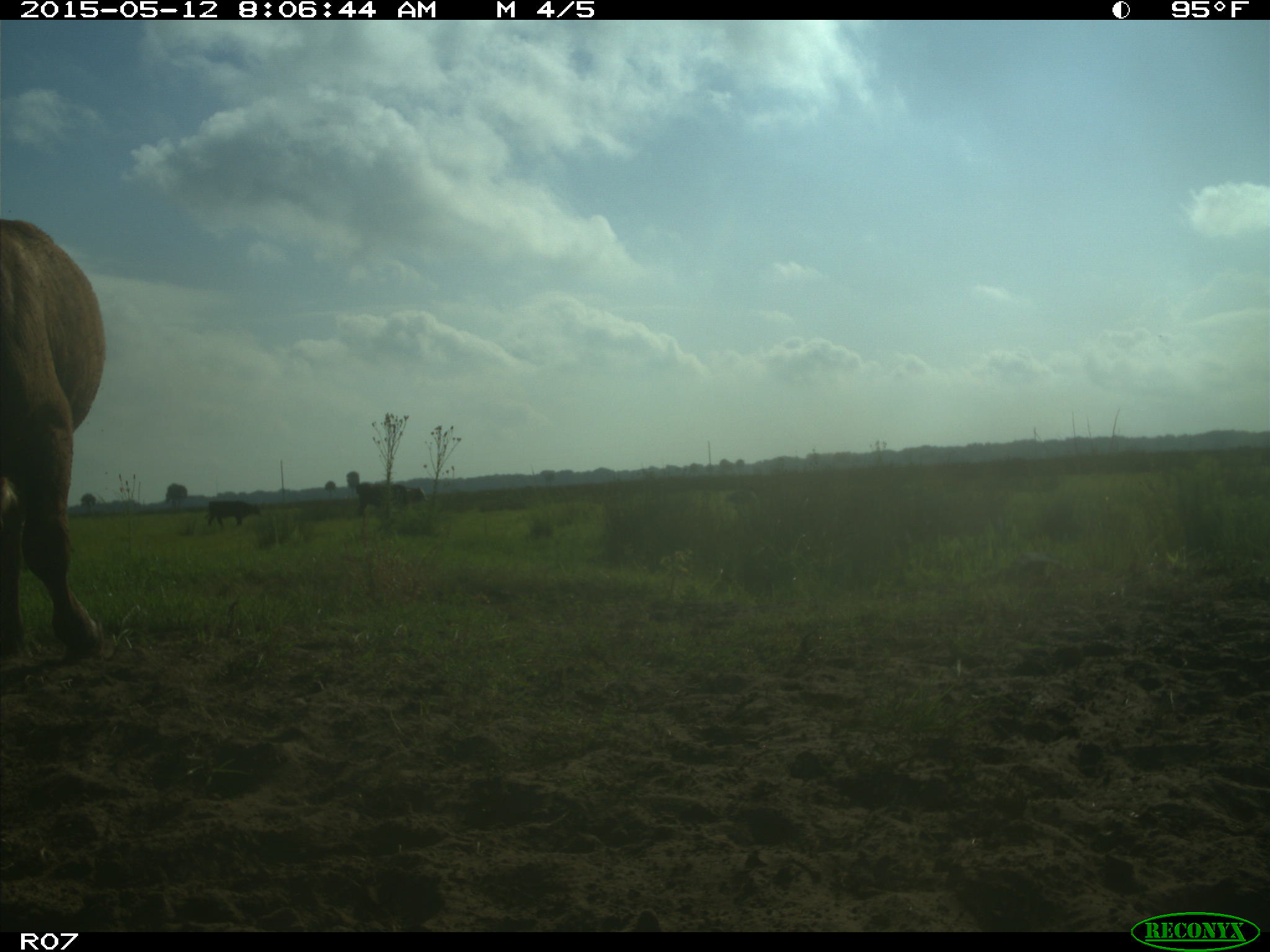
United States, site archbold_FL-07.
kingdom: Animalia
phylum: Chordata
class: Mammalia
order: Artiodactyla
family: Bovidae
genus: Bos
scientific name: Bos taurus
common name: domestic cow